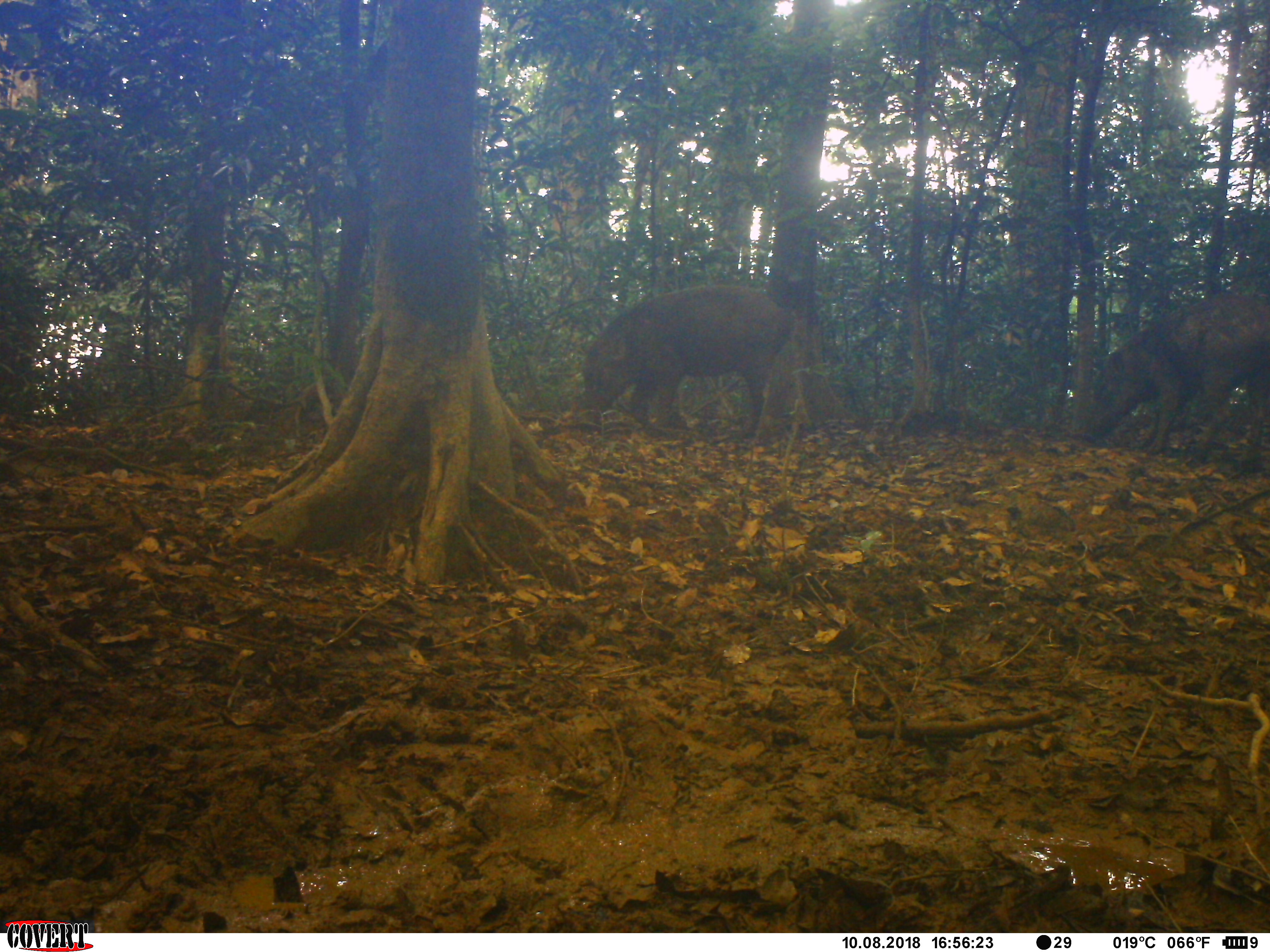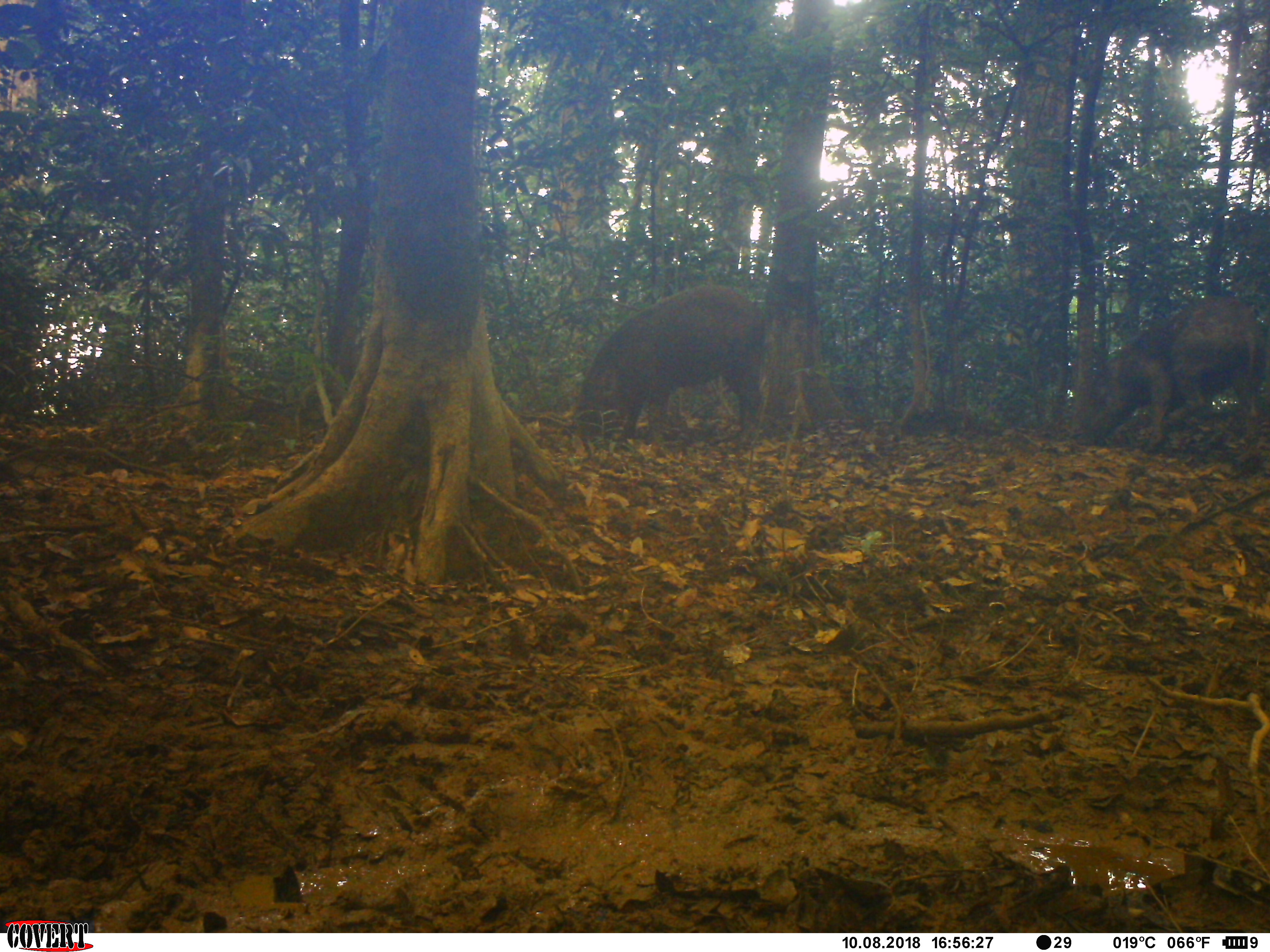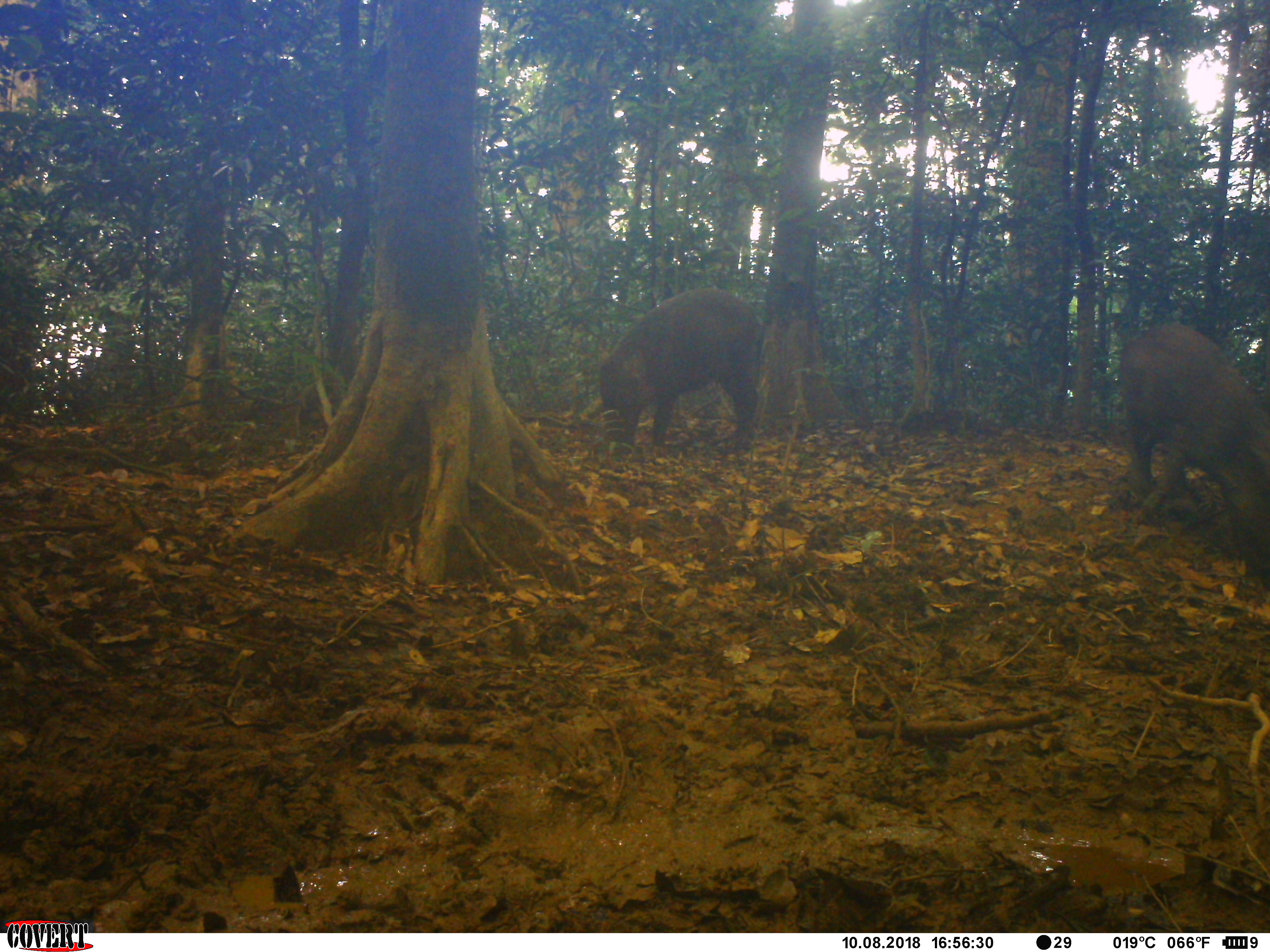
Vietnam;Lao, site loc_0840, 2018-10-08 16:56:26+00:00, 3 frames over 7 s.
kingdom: Animalia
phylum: Chordata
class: Mammalia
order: Artiodactyla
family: Suidae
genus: Sus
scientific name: Sus scrofa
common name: eurasian wild pig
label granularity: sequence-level